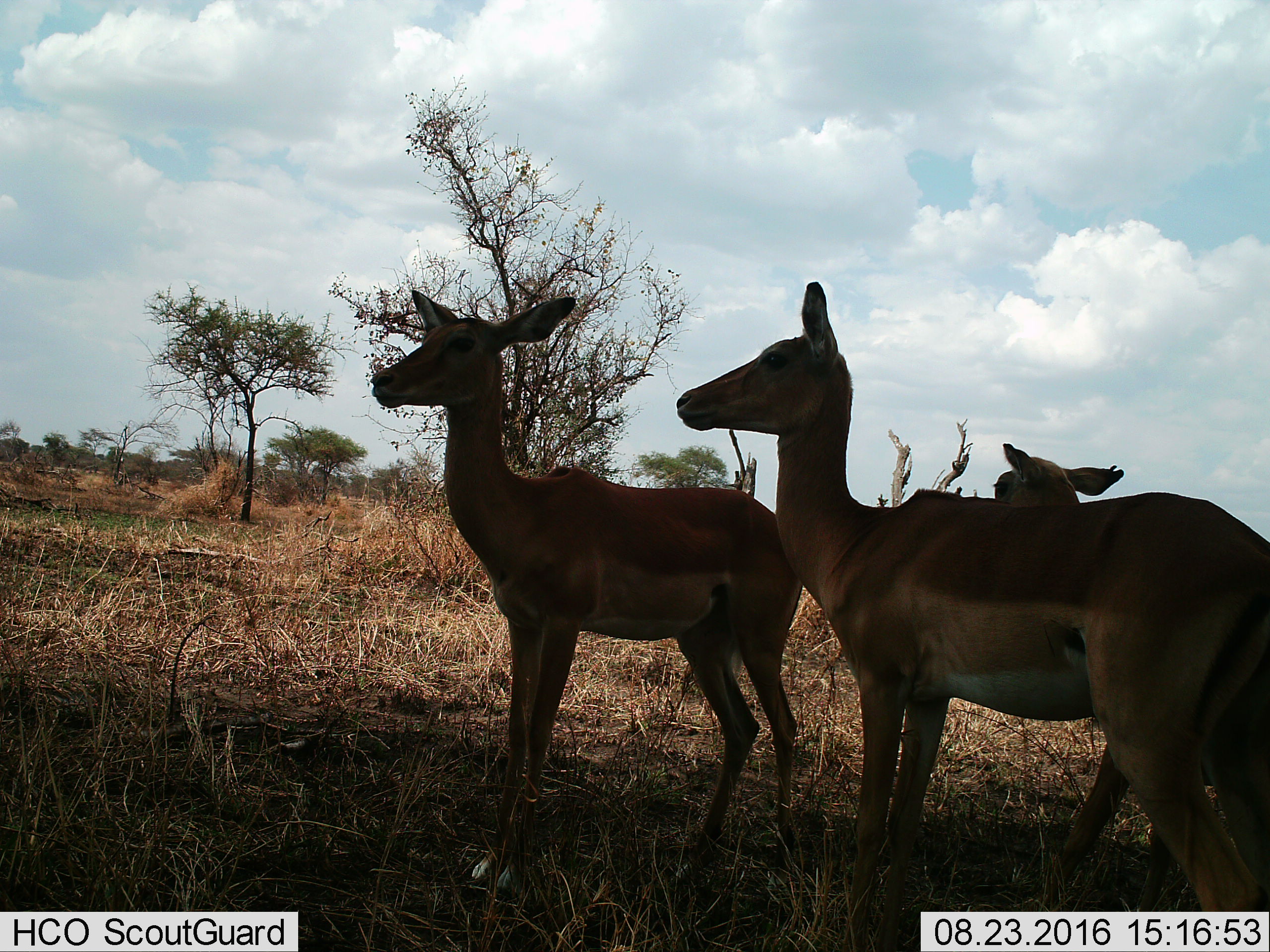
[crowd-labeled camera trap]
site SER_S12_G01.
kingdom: Animalia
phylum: Chordata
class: Mammalia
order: Artiodactyla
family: Bovidae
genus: Aepyceros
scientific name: Aepyceros melampus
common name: impala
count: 3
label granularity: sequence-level